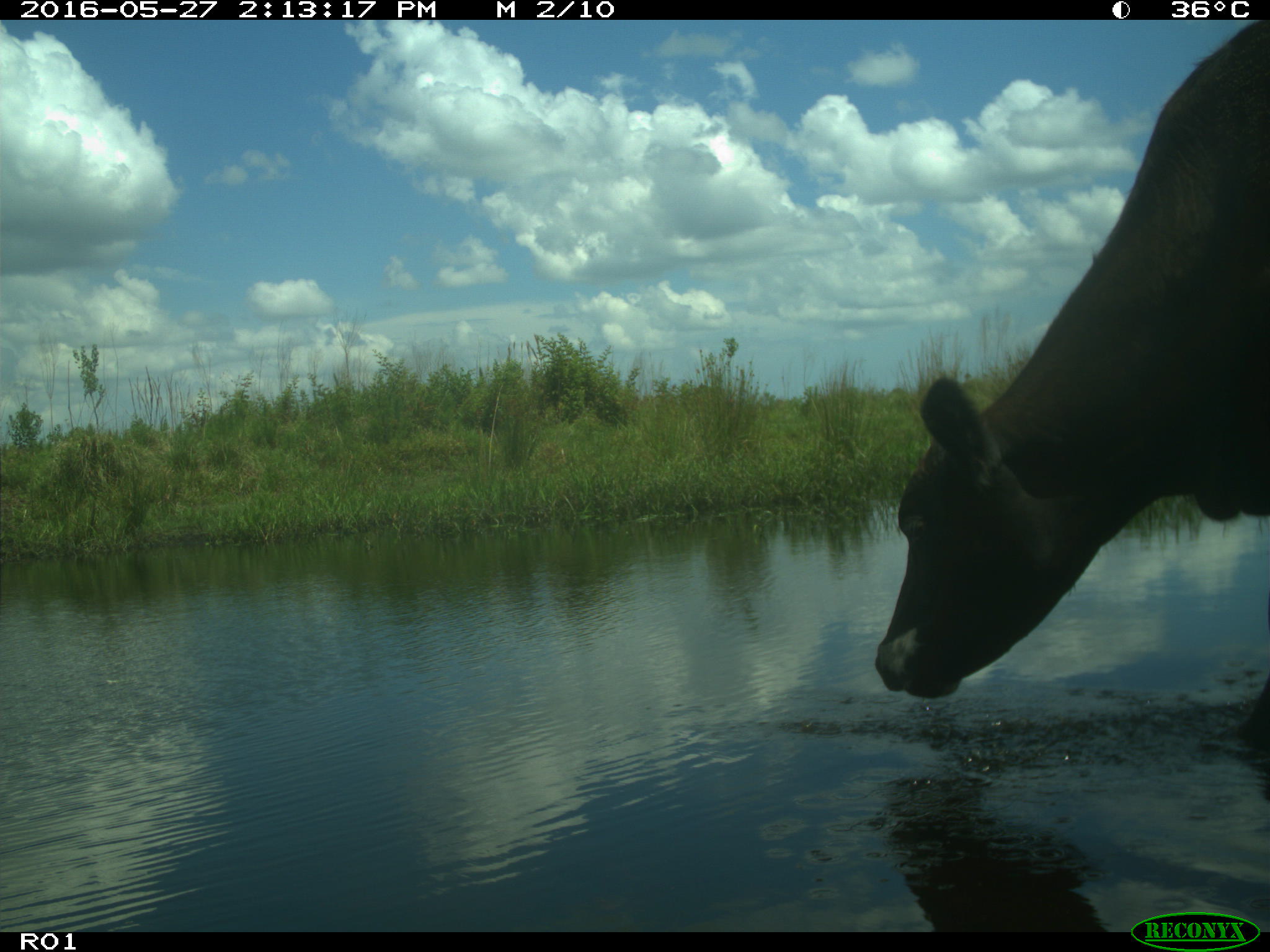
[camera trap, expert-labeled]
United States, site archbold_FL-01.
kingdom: Animalia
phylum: Chordata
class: Mammalia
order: Artiodactyla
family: Bovidae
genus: Bos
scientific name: Bos taurus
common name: domestic cow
Bos taurus (domestic cow).